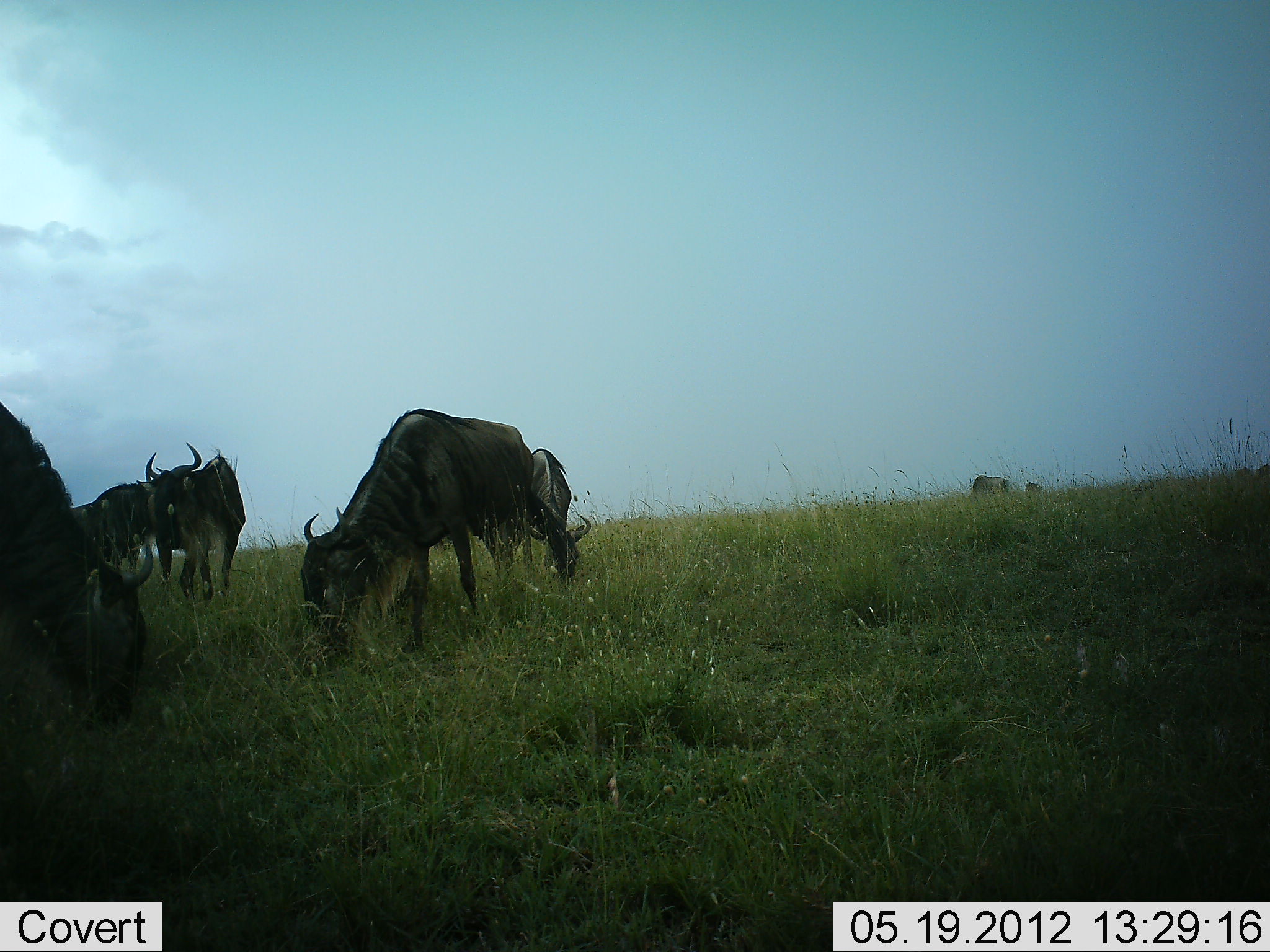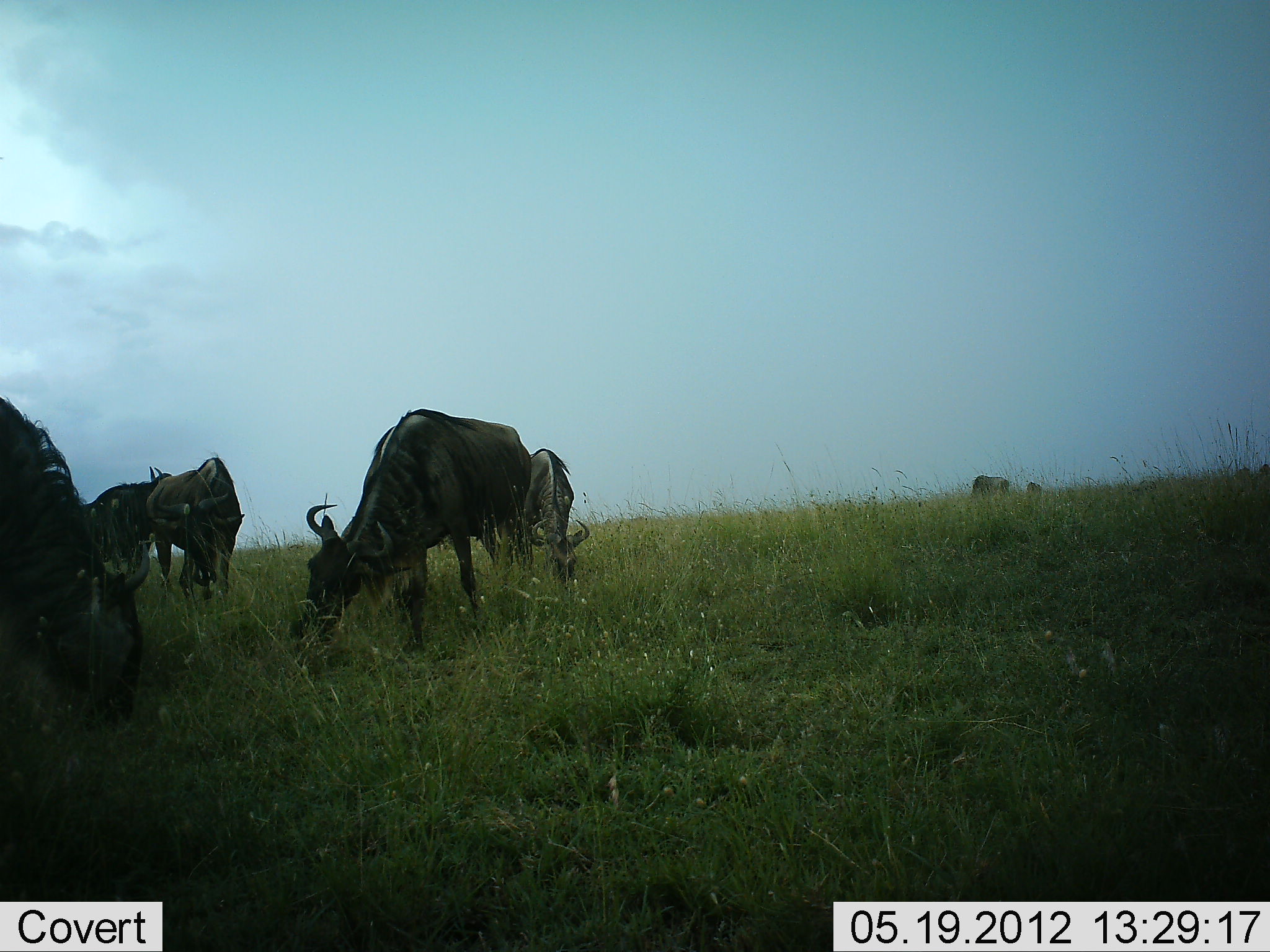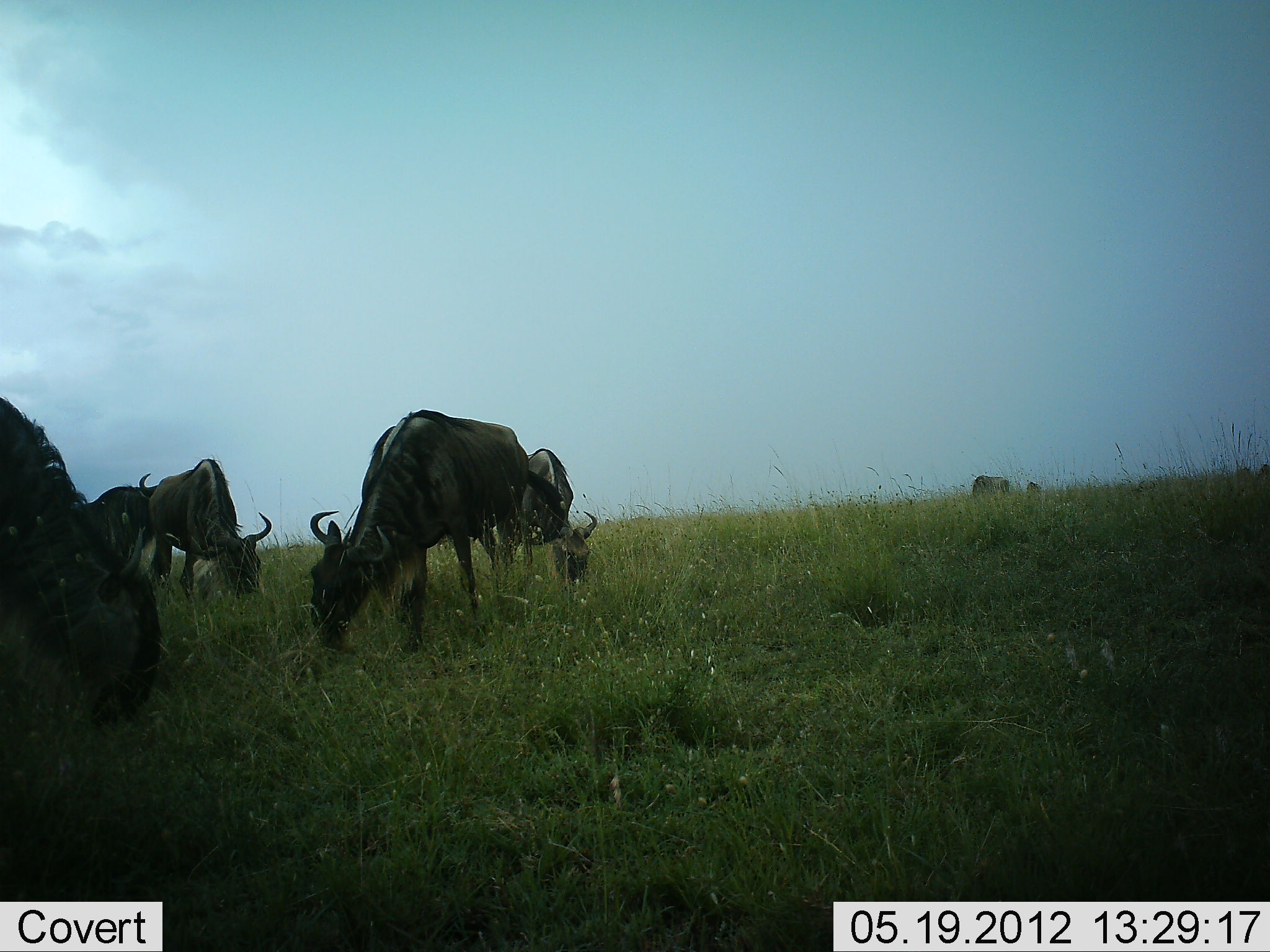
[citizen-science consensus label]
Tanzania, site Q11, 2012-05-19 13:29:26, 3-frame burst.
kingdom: Animalia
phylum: Chordata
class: Mammalia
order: Artiodactyla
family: Bovidae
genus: Connochaetes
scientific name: Connochaetes taurinus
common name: blue wildebeest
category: wildebeest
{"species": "wildebeest (blue wildebeest) (Connochaetes taurinus)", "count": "6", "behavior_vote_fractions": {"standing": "50%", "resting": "10%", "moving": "0%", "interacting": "0%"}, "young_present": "0%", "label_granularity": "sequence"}